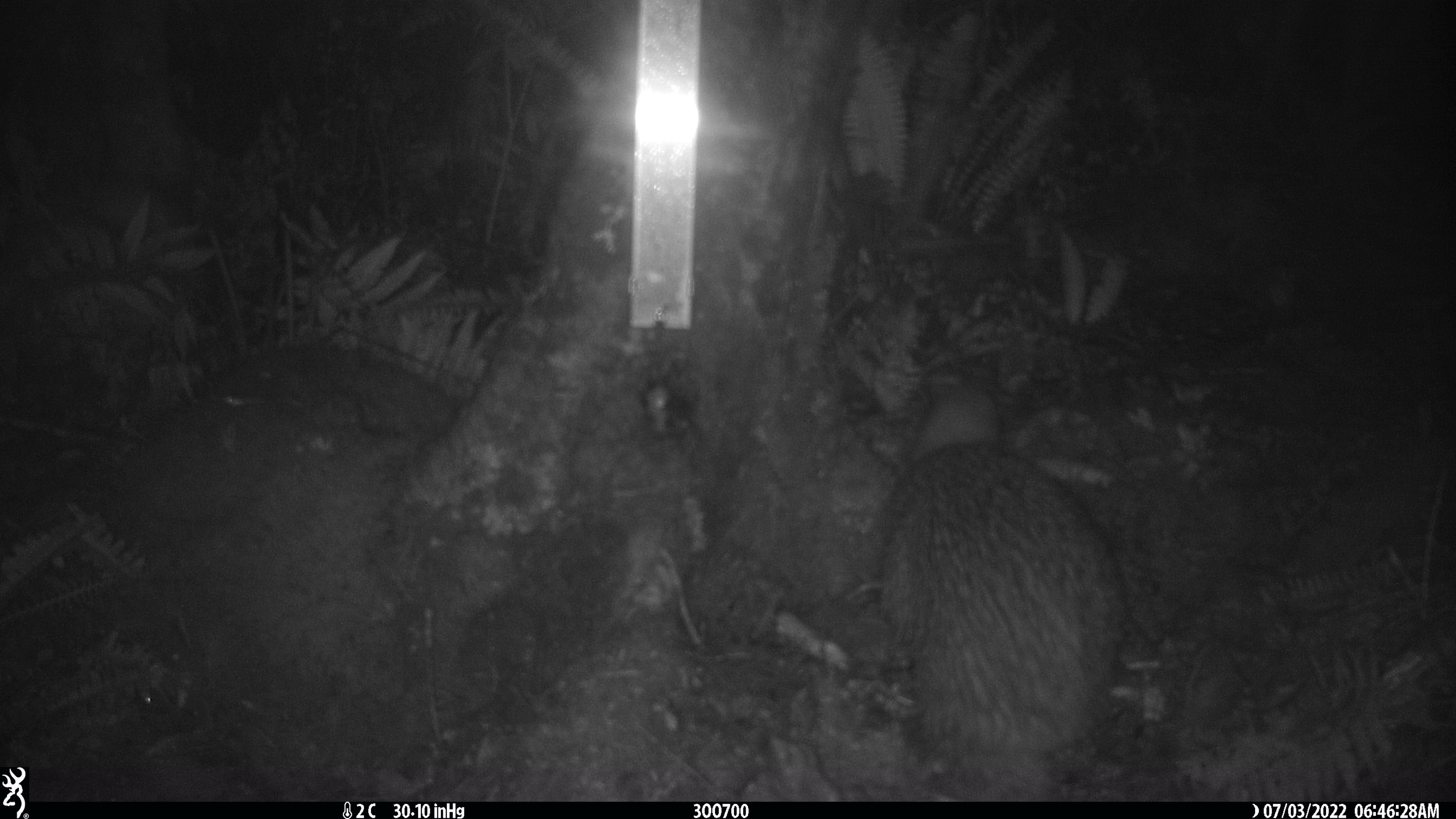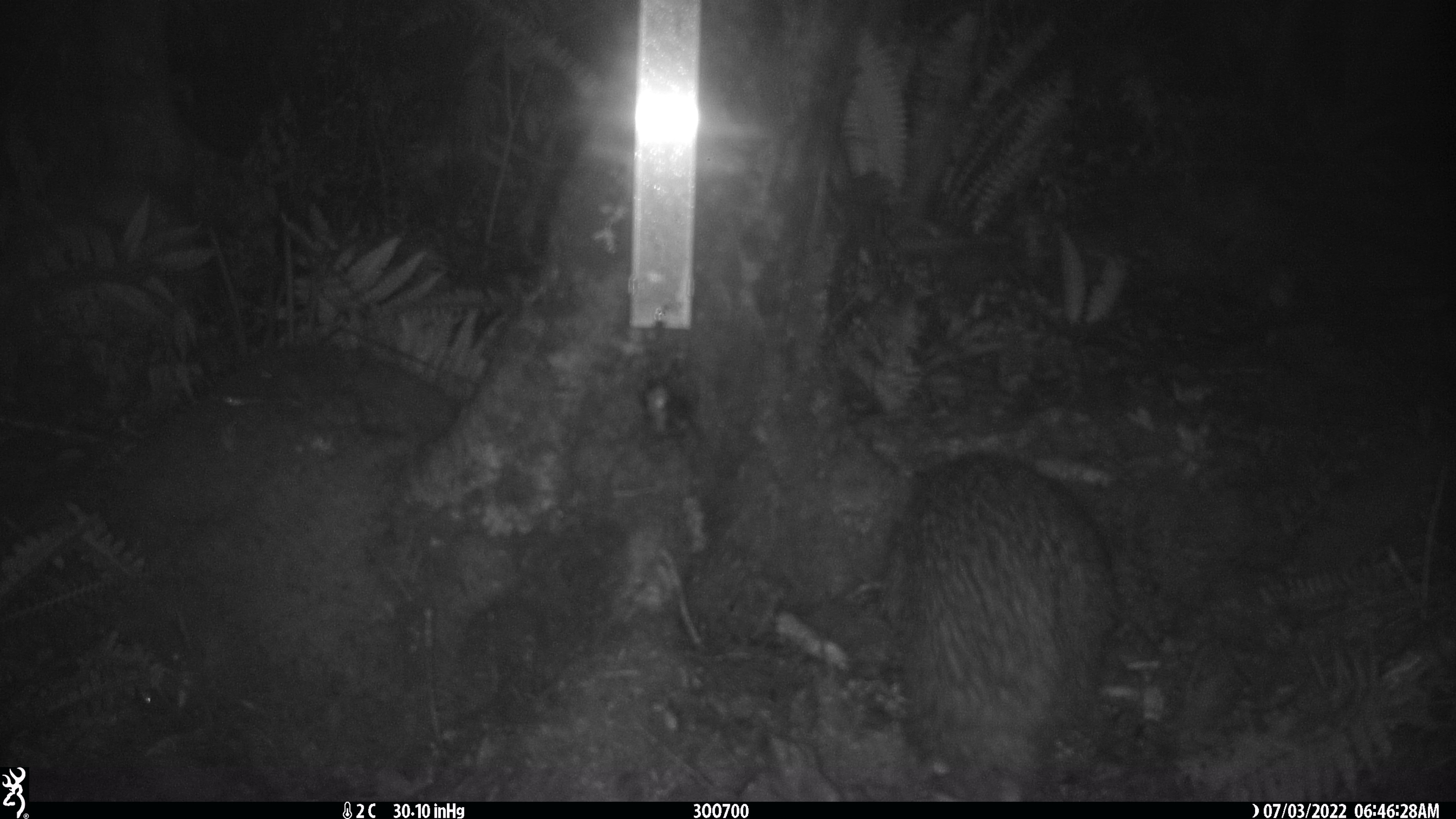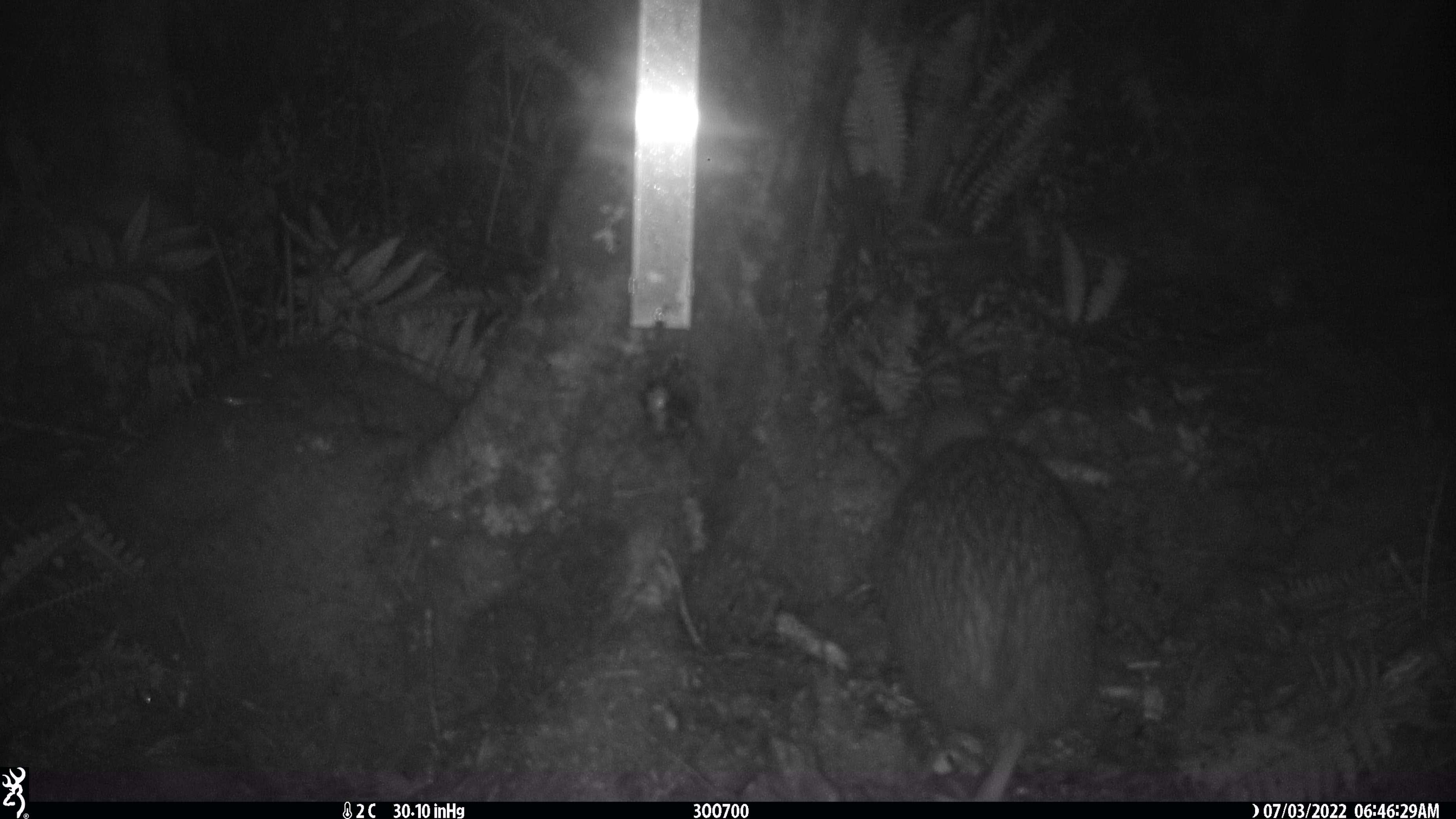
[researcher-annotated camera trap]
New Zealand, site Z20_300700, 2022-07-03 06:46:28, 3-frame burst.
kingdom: Animalia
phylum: Chordata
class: Aves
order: Apterygiformes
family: Apterygidae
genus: Apteryx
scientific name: Apteryx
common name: kiwi